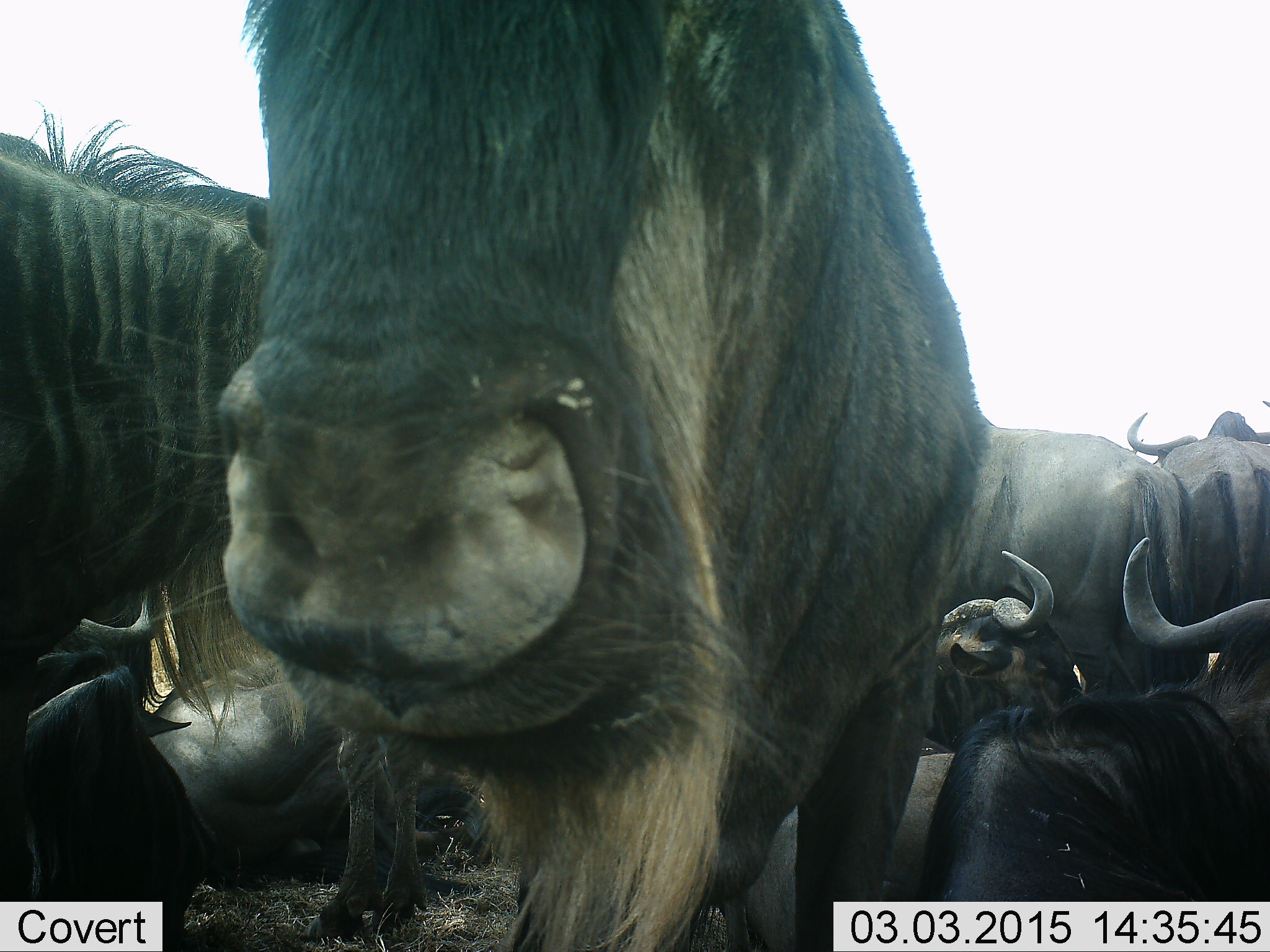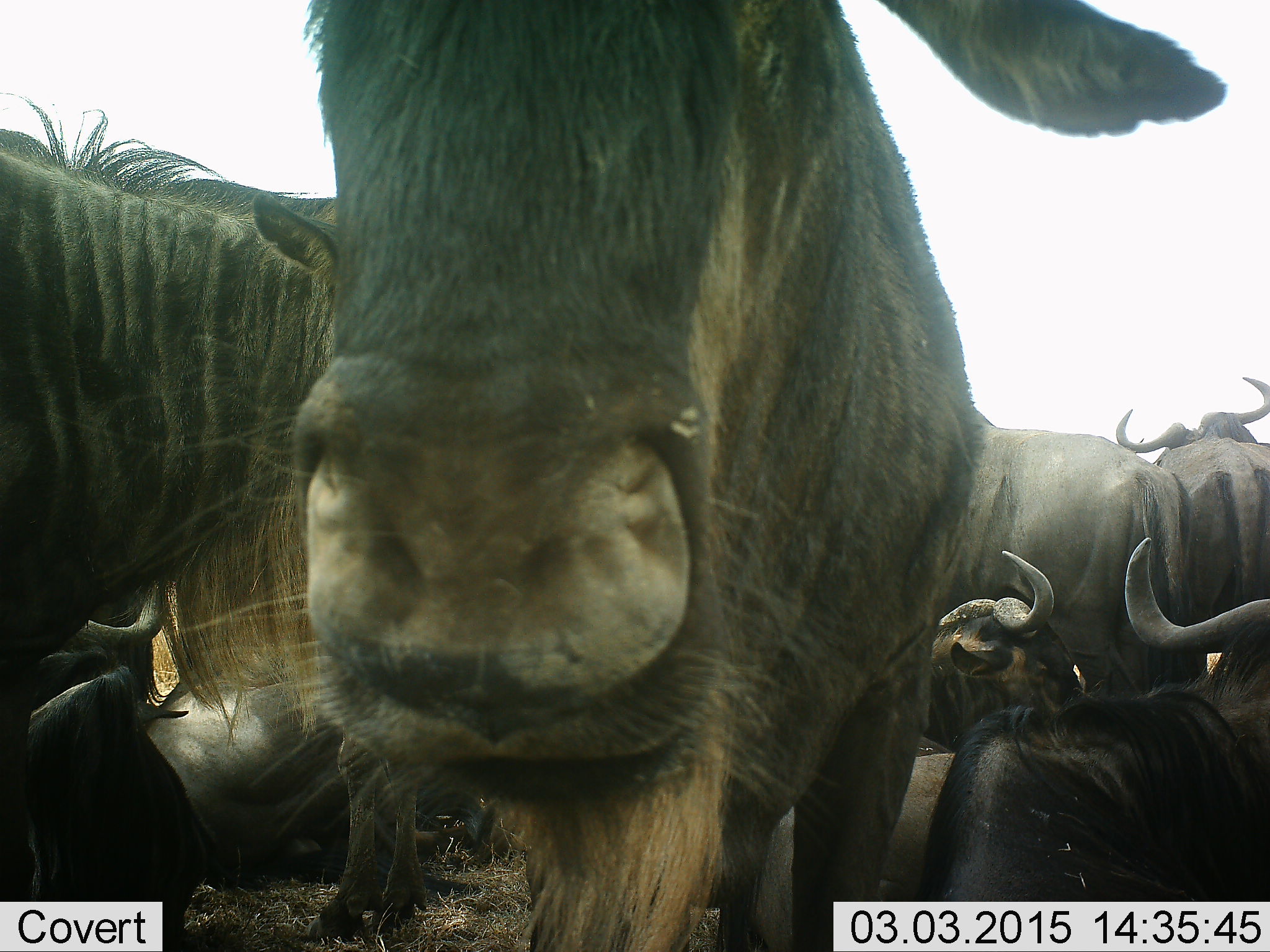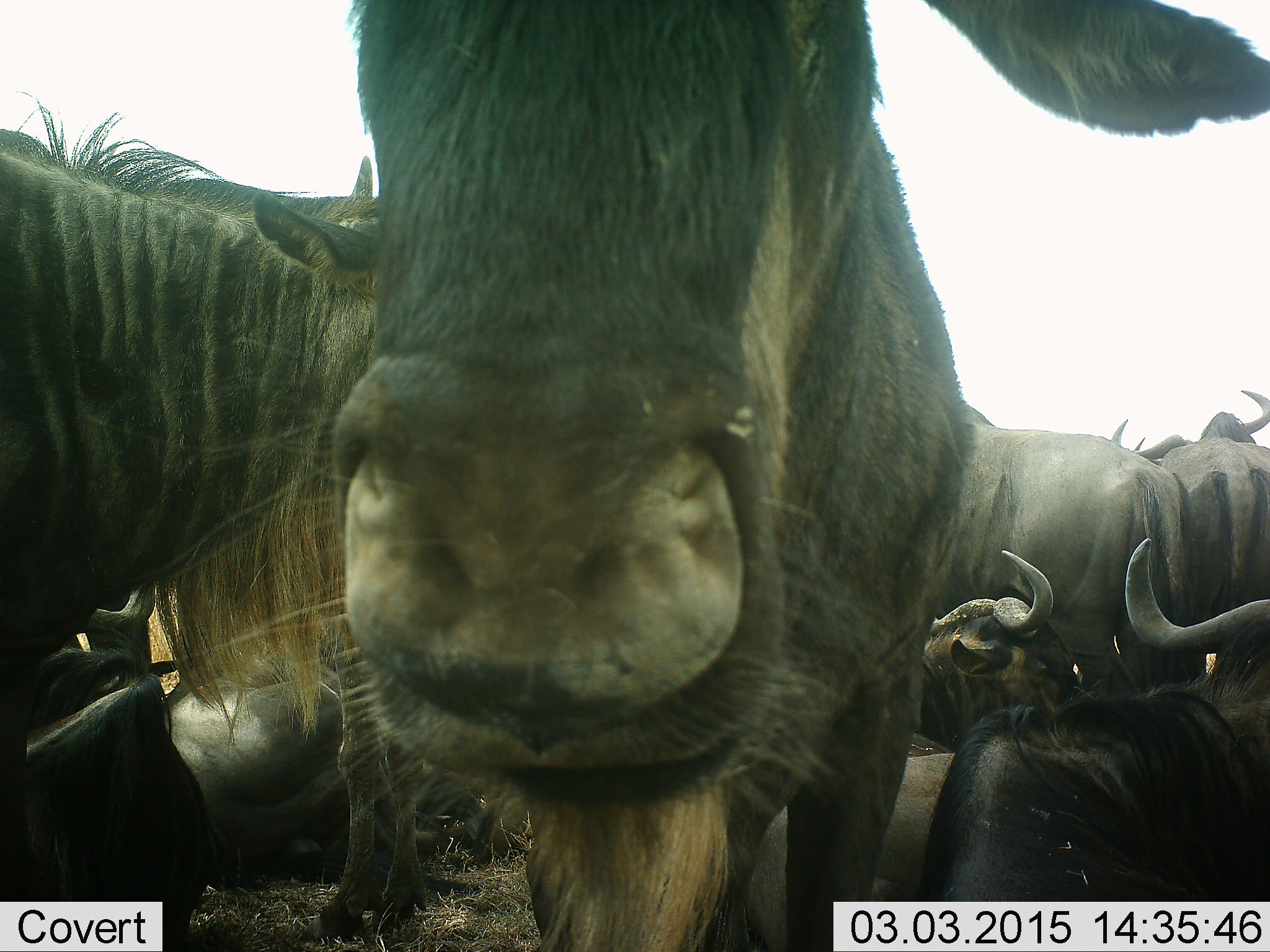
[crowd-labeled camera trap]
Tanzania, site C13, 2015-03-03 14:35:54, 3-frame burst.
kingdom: Animalia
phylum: Chordata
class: Mammalia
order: Artiodactyla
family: Bovidae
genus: Connochaetes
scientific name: Connochaetes taurinus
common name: blue wildebeest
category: wildebeest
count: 8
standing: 60%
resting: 70%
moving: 0%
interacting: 30%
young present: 0%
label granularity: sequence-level